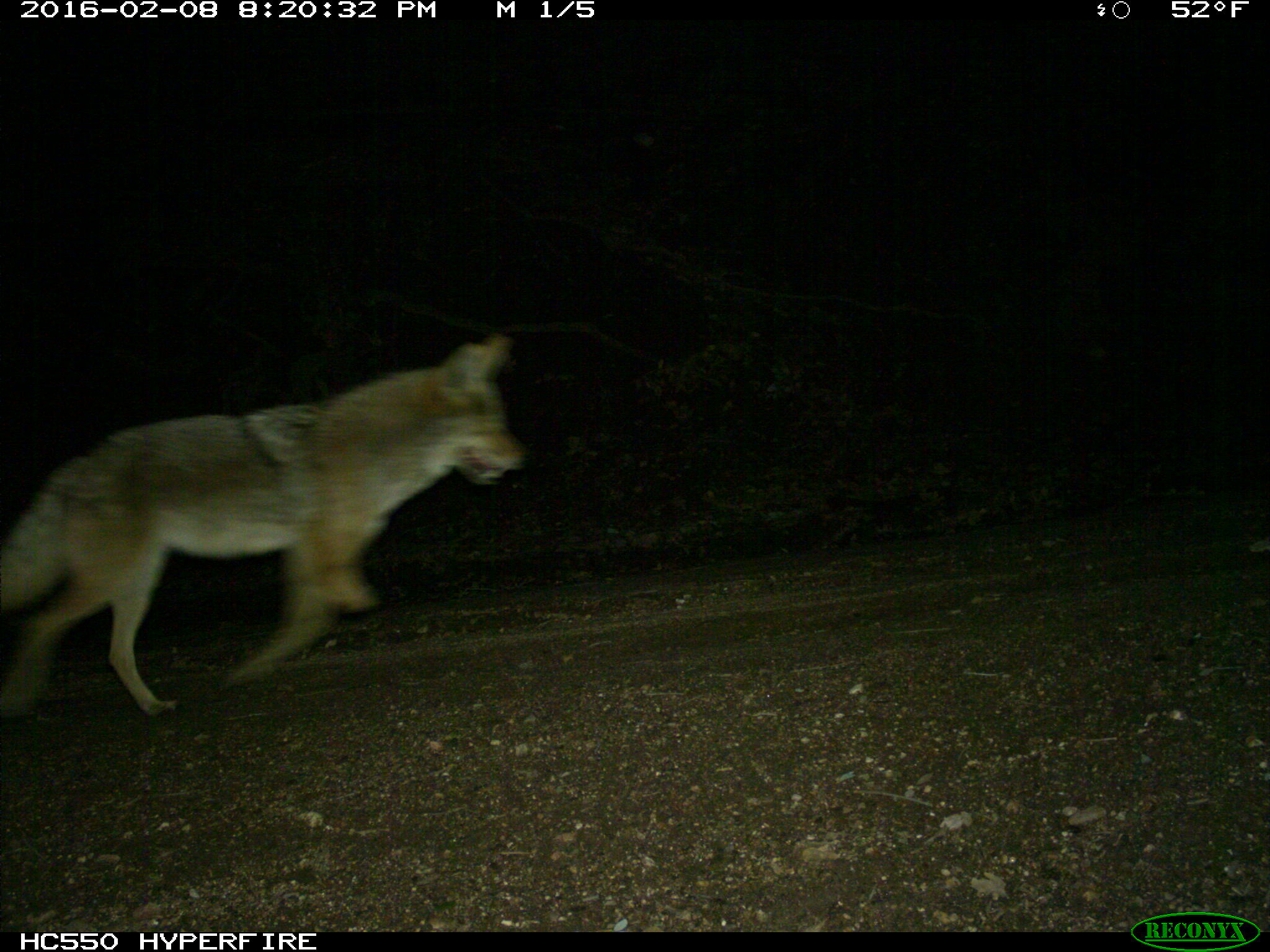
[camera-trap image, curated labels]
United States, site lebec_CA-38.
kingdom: Animalia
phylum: Chordata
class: Mammalia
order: Carnivora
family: Canidae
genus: Canis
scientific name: Canis latrans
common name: coyote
Canis latrans (coyote).